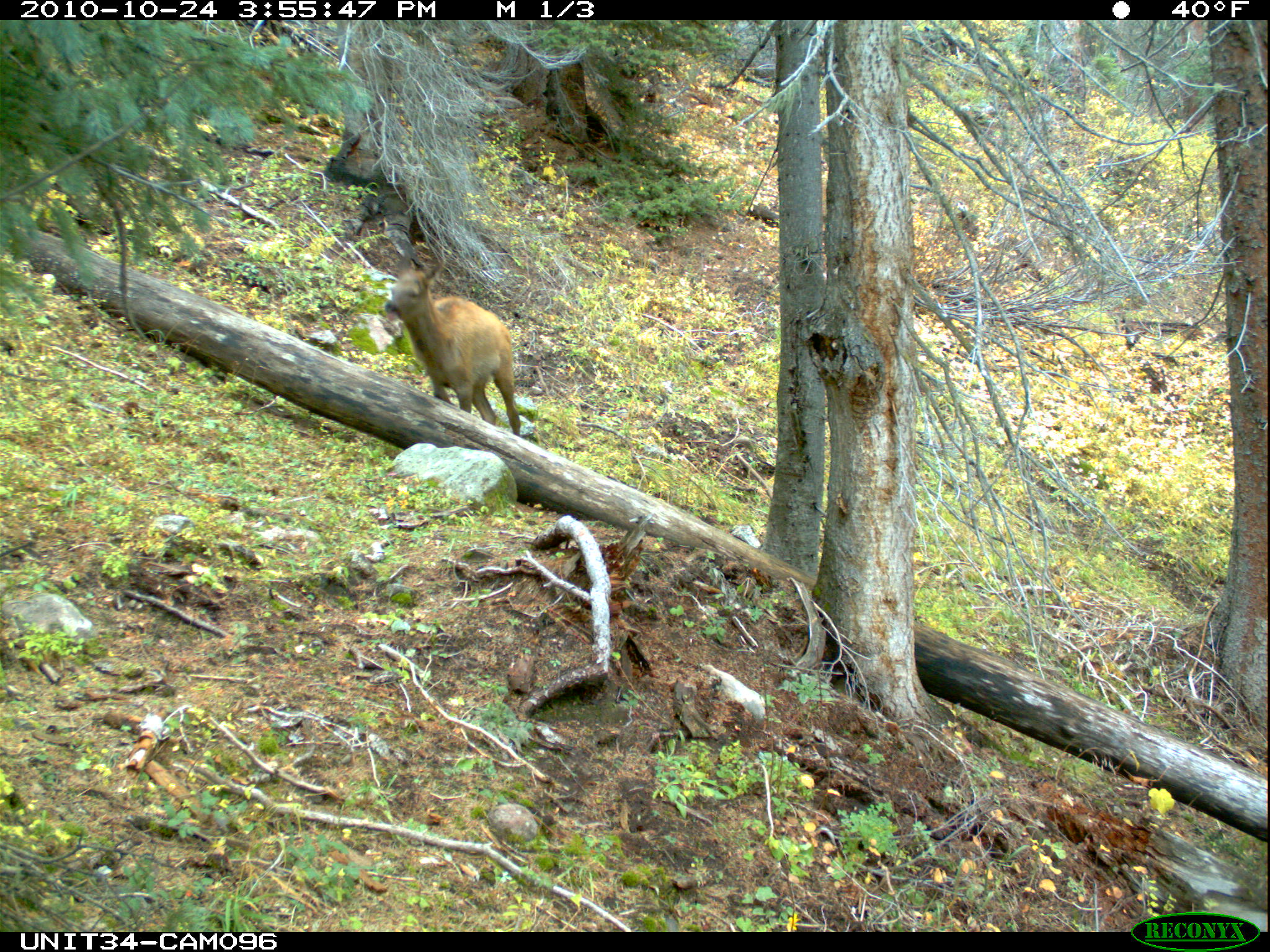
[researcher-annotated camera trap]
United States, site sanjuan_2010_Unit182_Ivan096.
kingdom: Animalia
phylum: Chordata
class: Mammalia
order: Artiodactyla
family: Cervidae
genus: Cervus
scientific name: Cervus elaphus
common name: red deer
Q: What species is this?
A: Cervus elaphus (red deer).